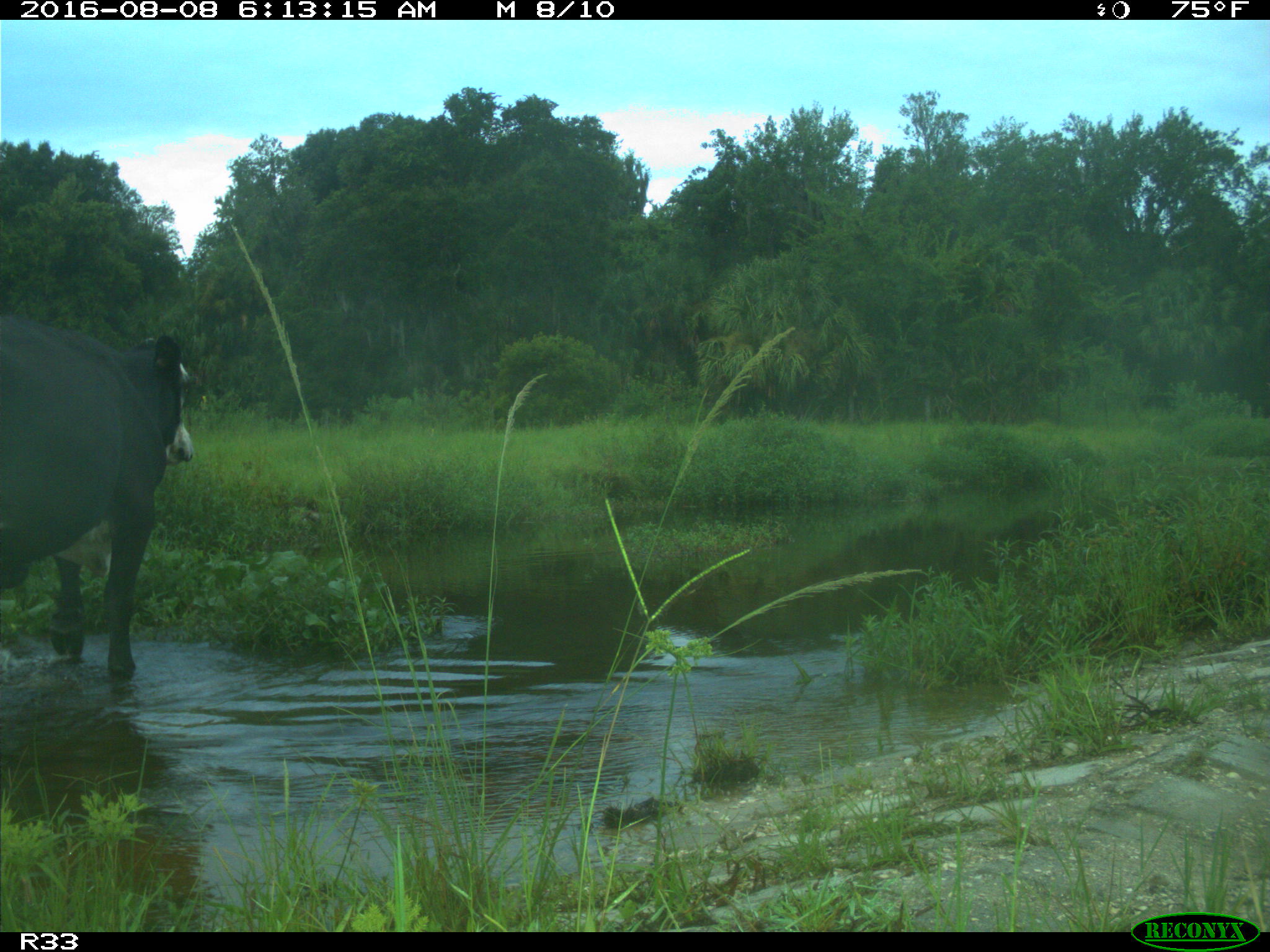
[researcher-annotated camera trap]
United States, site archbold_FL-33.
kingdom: Animalia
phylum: Chordata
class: Mammalia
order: Artiodactyla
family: Bovidae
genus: Bos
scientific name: Bos taurus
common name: domestic cow